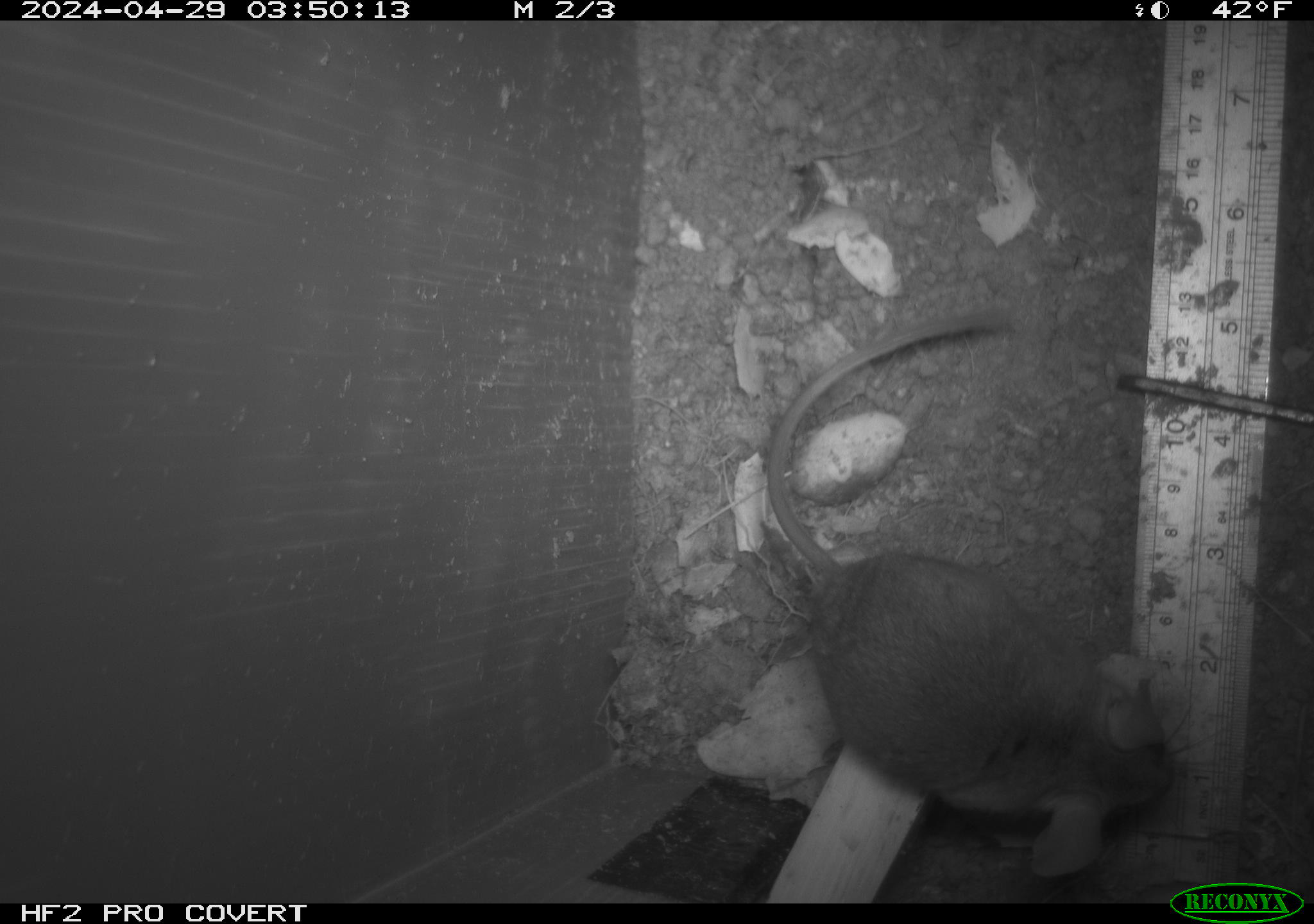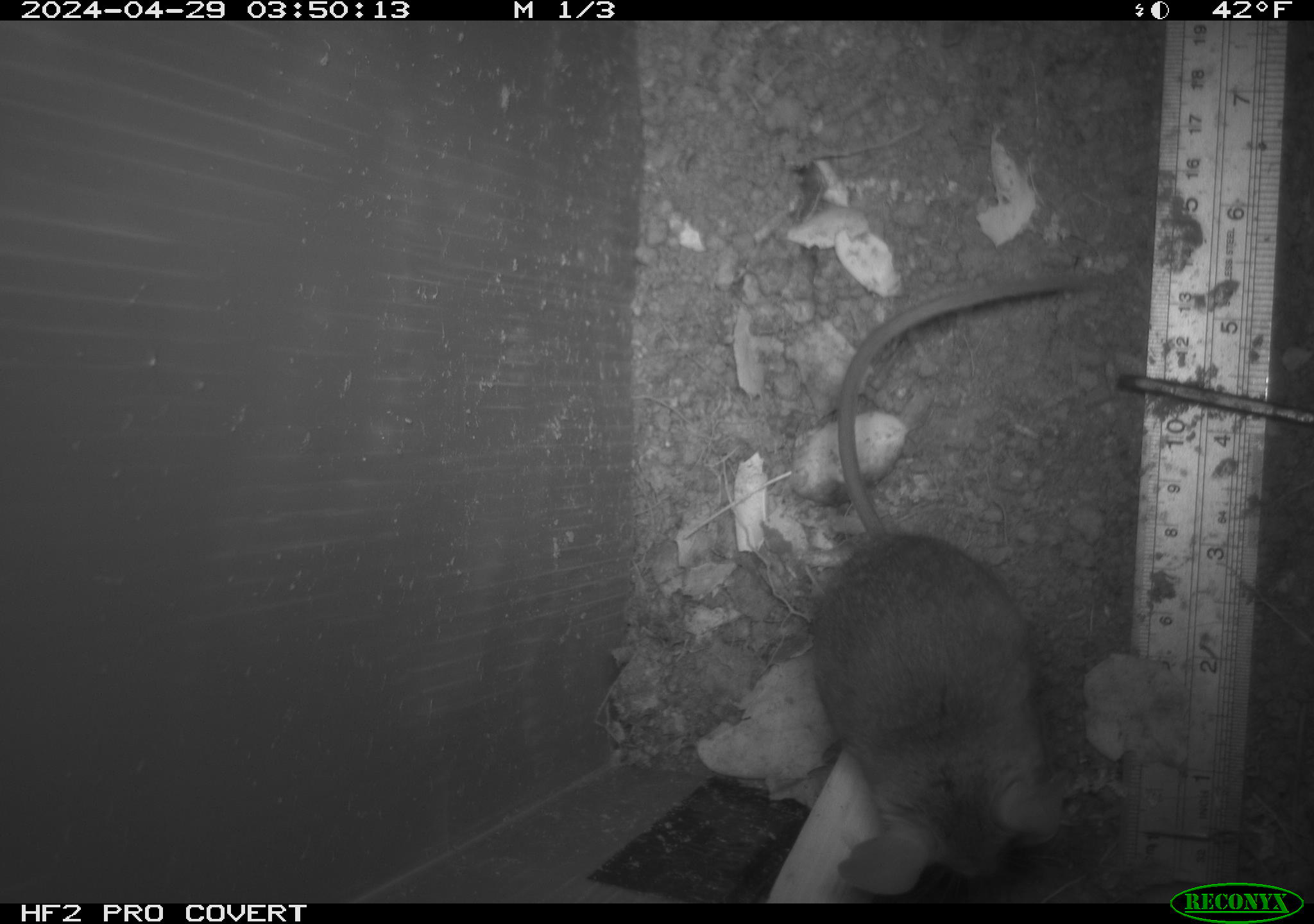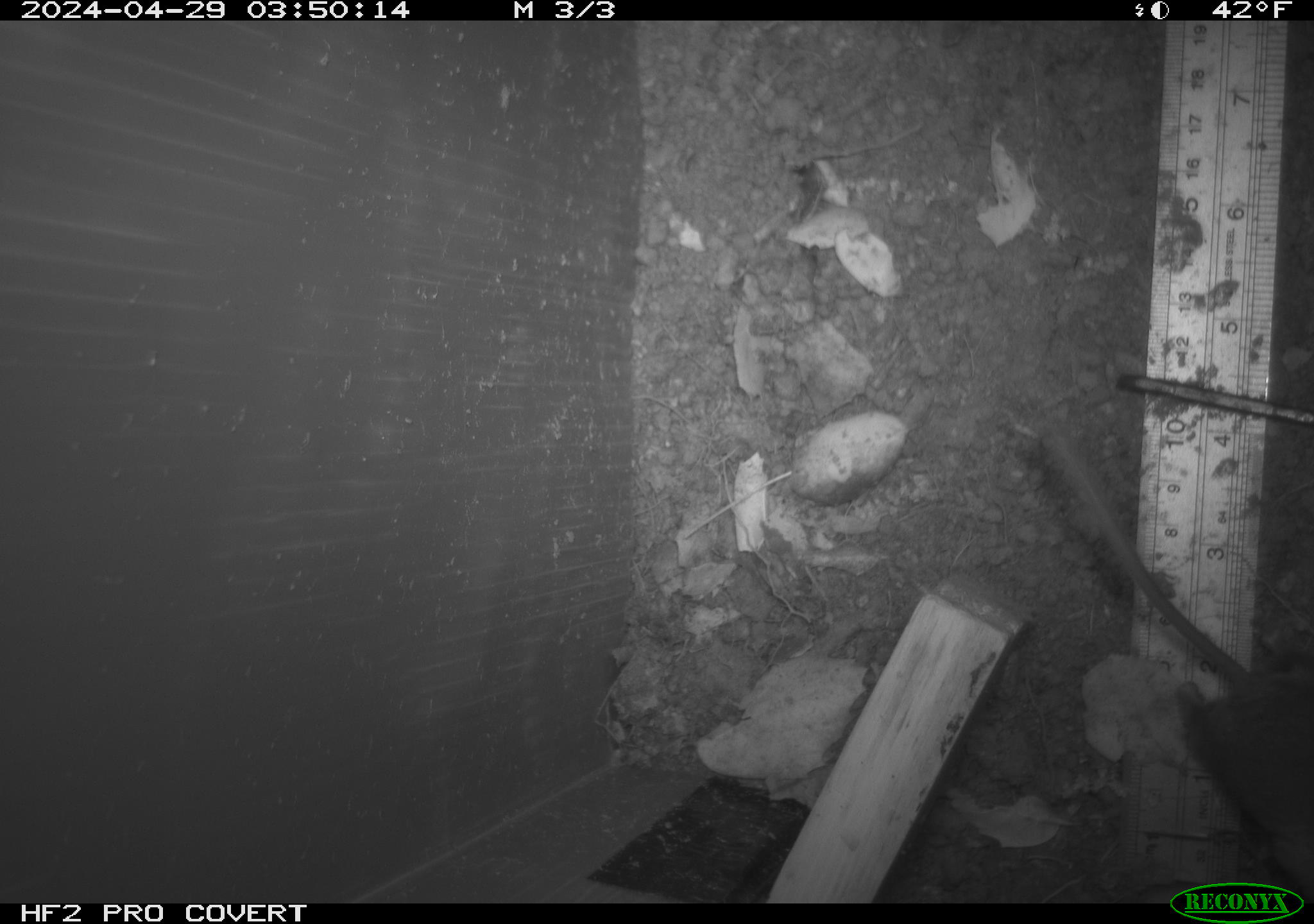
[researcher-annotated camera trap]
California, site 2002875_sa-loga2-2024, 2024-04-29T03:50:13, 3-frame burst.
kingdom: Animalia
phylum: Chordata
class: Mammalia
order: Rodentia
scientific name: Rodentia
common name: rodent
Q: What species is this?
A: Rodent (Rodentia).